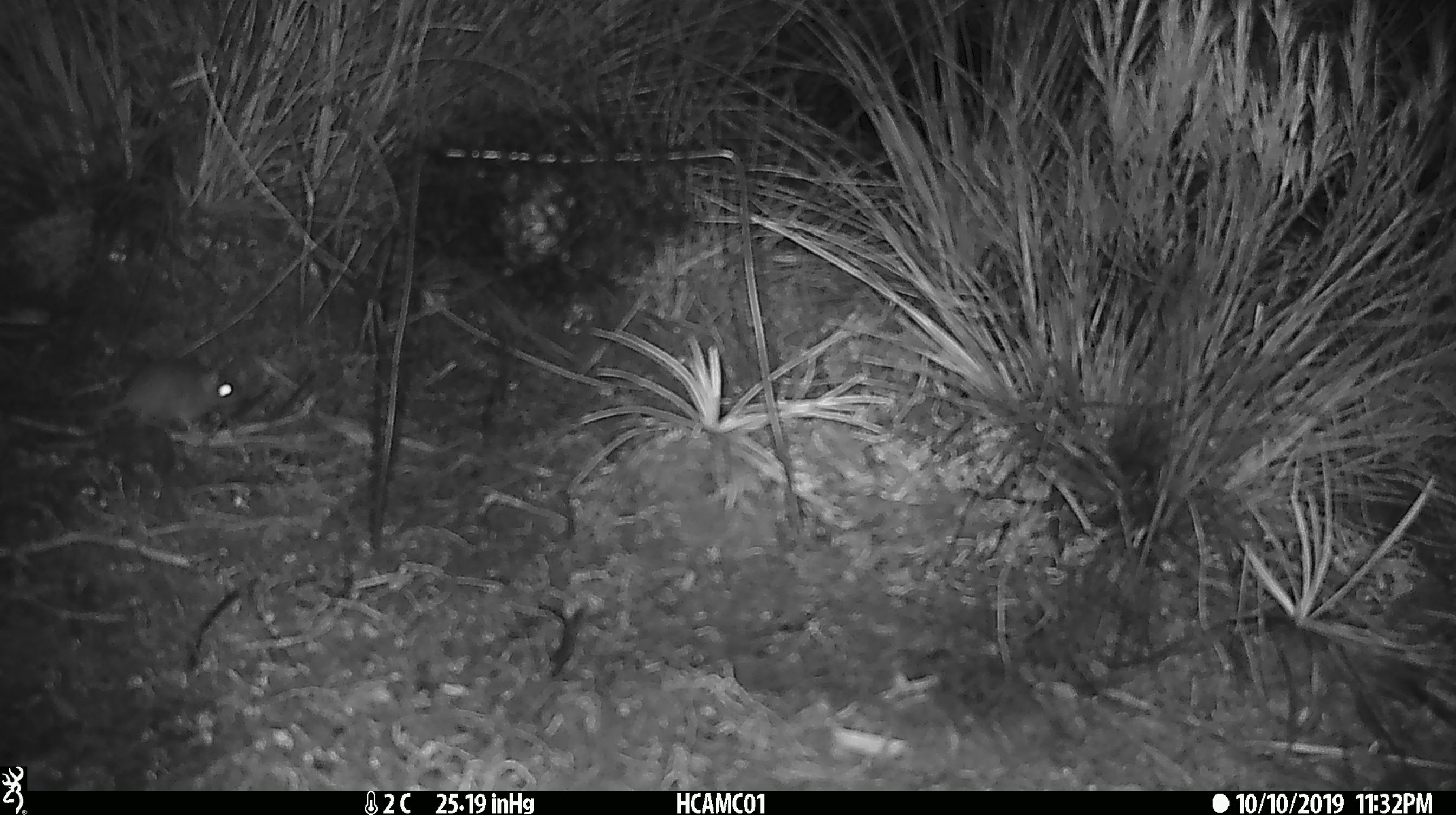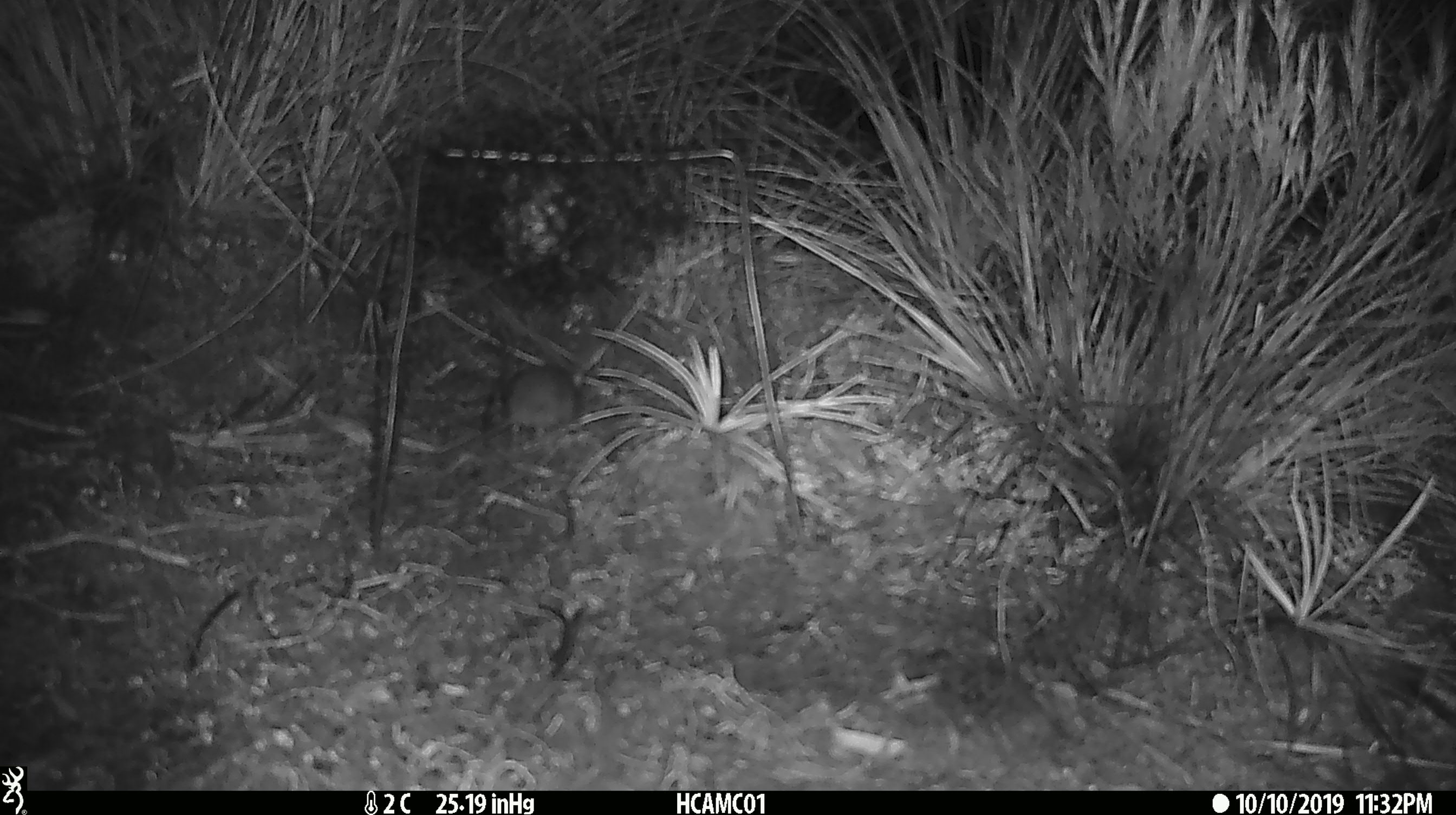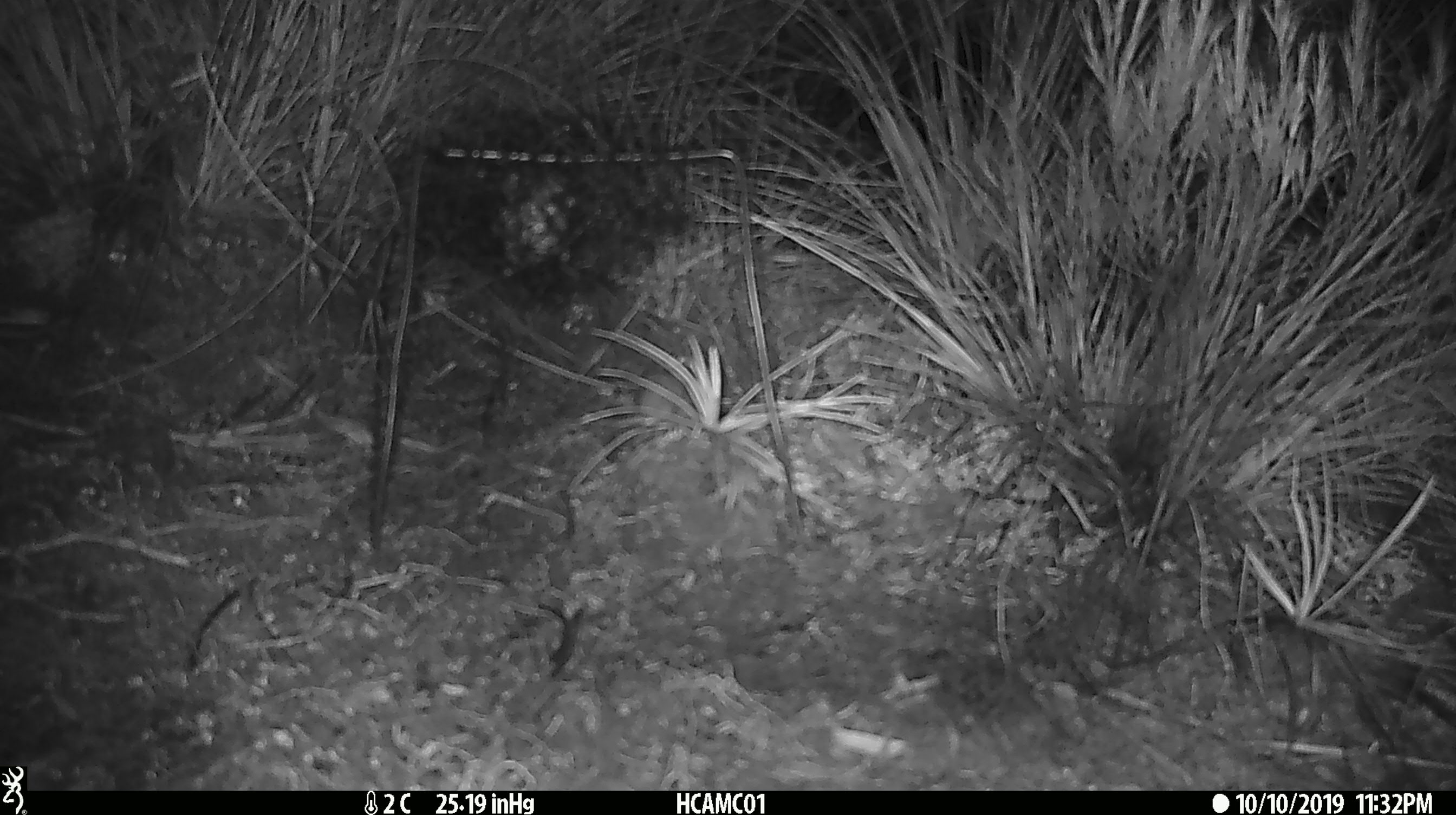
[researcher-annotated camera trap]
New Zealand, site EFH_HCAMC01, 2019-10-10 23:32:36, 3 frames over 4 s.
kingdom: Animalia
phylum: Chordata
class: Mammalia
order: Rodentia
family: Muridae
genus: Mus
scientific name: Mus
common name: mouse